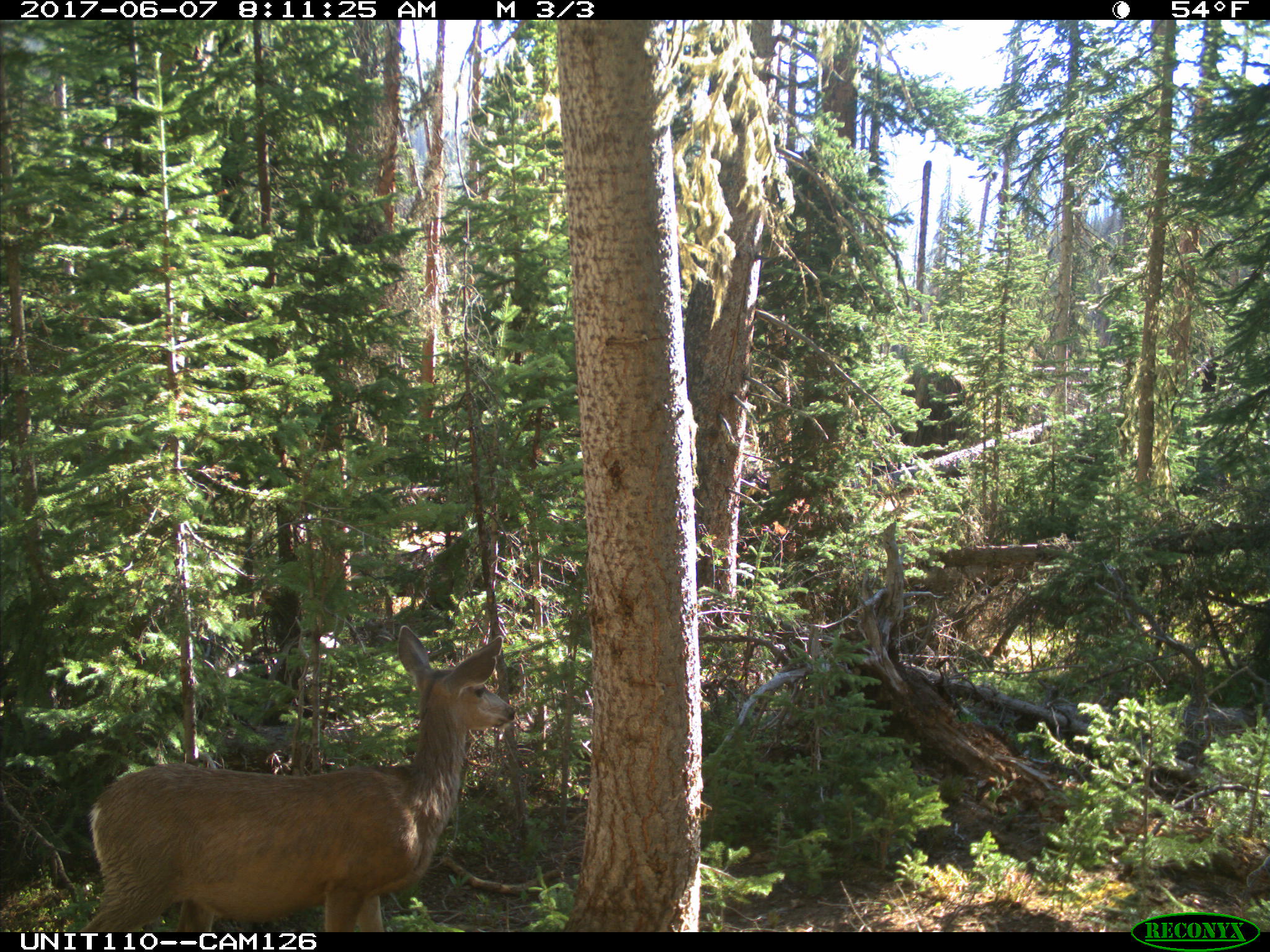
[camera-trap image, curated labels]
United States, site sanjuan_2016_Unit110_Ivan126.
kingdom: Animalia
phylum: Chordata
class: Mammalia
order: Artiodactyla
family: Cervidae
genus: Odocoileus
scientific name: Odocoileus hemionus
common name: mule deer